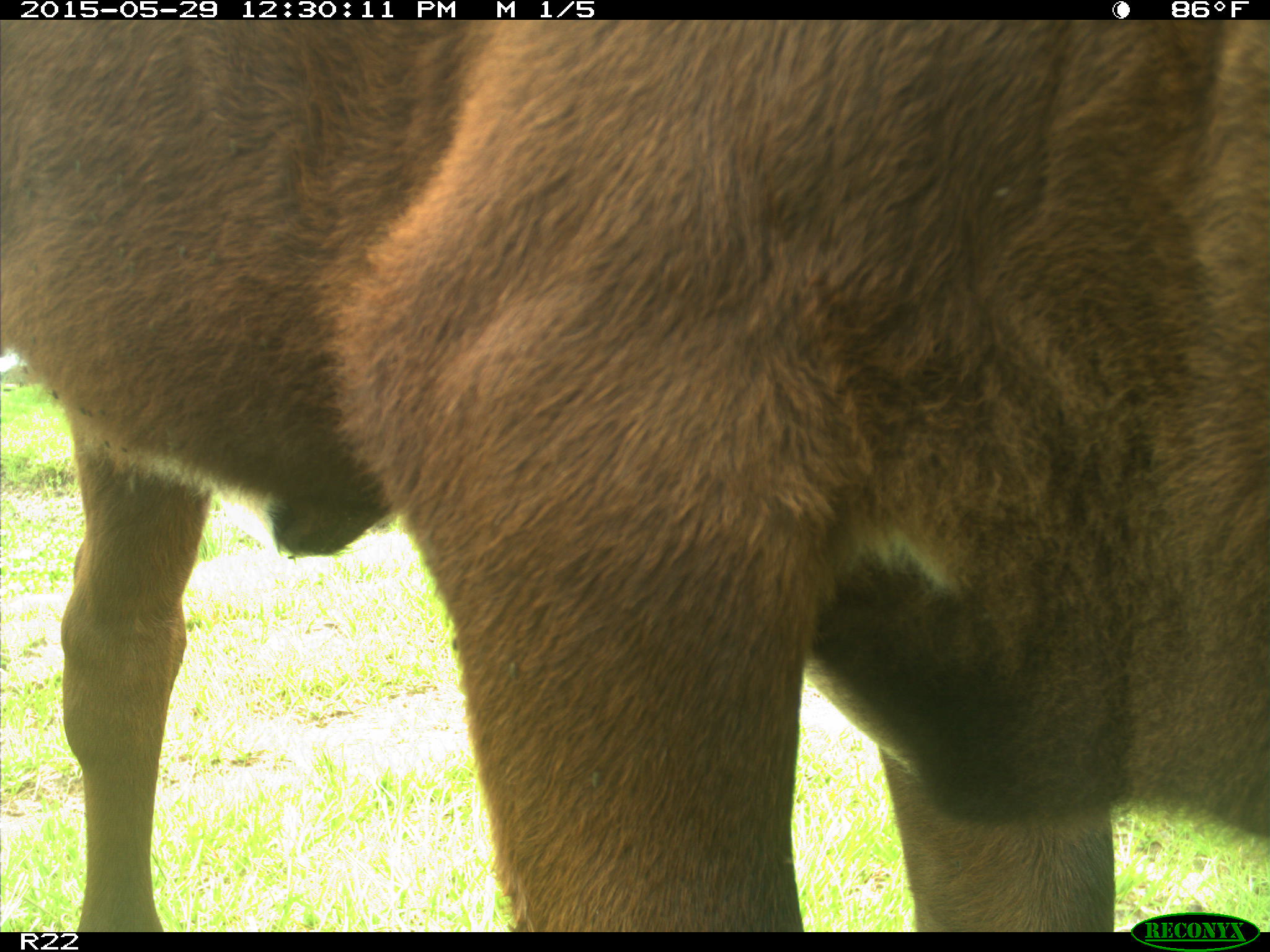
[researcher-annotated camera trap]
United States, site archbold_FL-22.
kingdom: Animalia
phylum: Chordata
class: Mammalia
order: Artiodactyla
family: Bovidae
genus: Bos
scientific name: Bos taurus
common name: domestic cow